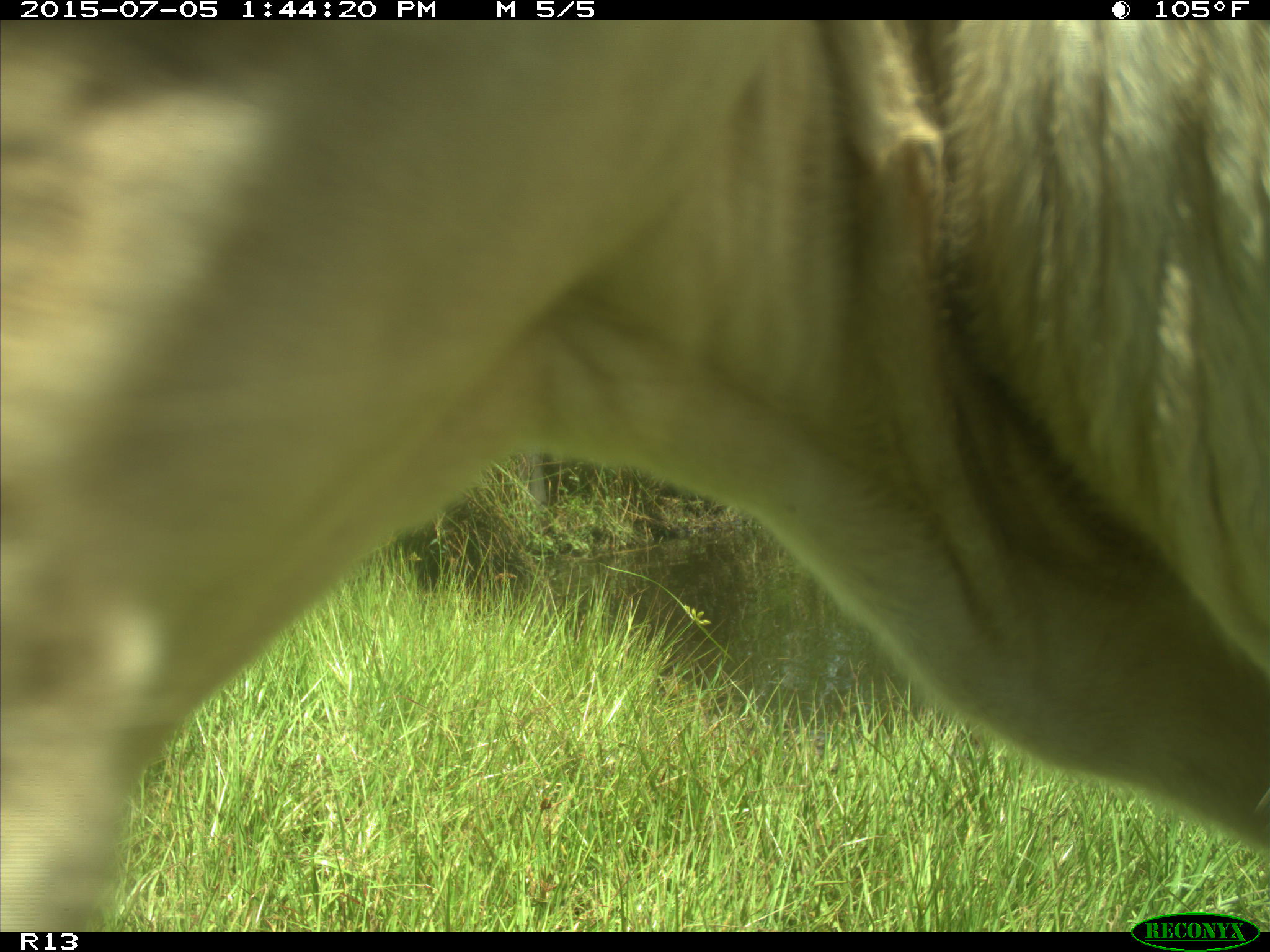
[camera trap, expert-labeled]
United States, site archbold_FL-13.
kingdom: Animalia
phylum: Chordata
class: Mammalia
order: Artiodactyla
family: Bovidae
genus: Bos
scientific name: Bos taurus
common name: domestic cow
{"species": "Bos taurus (domestic cow)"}